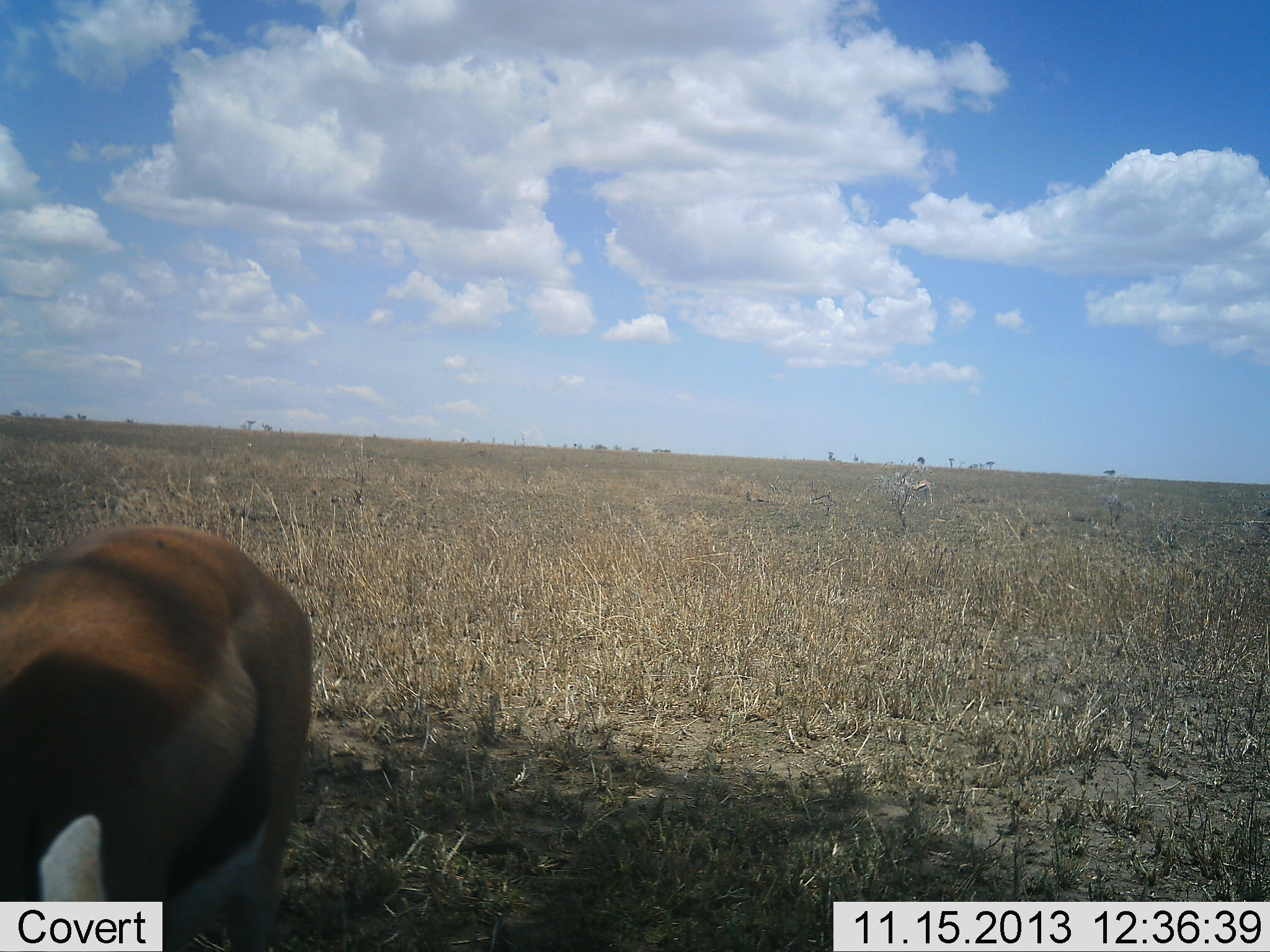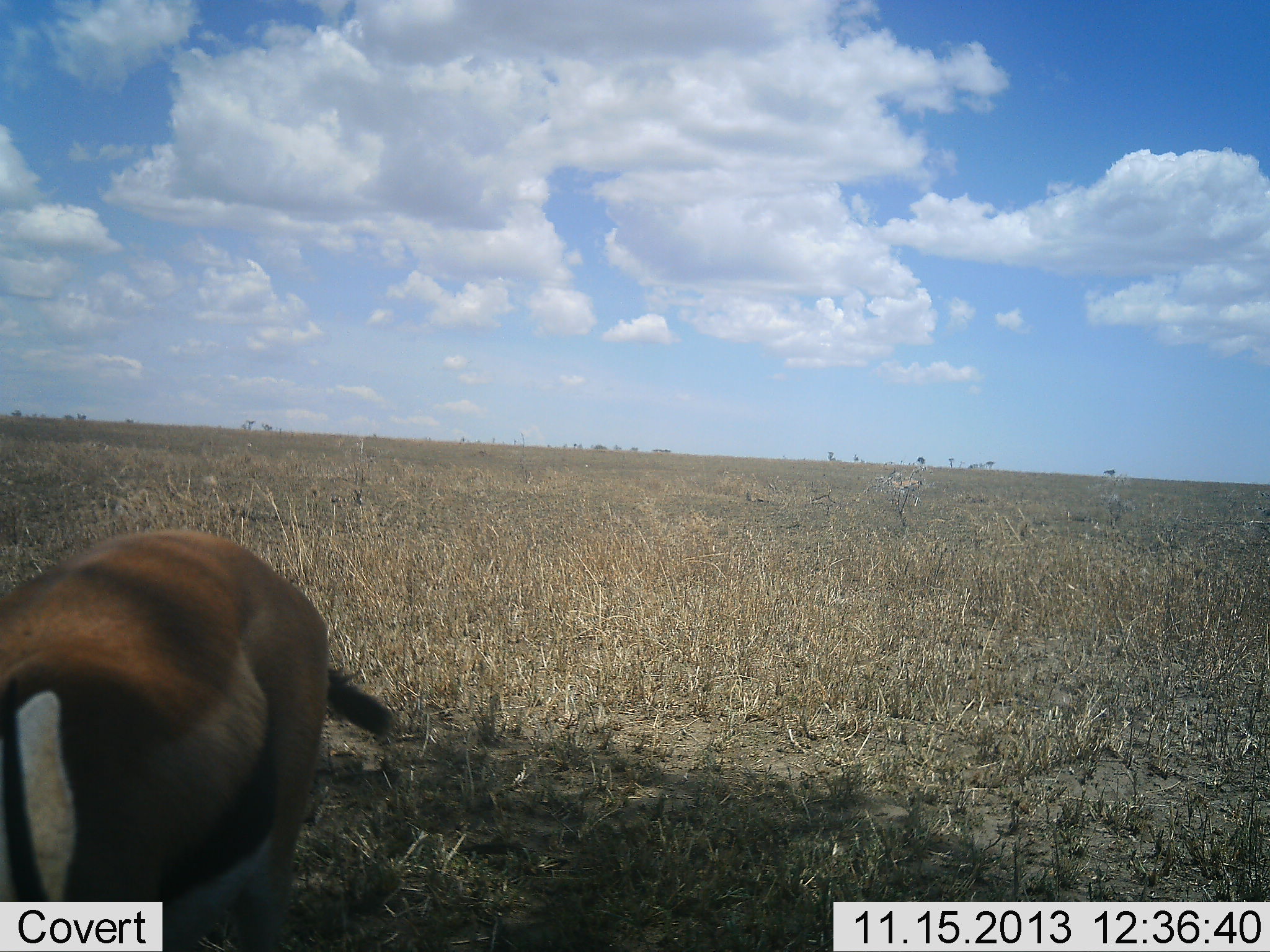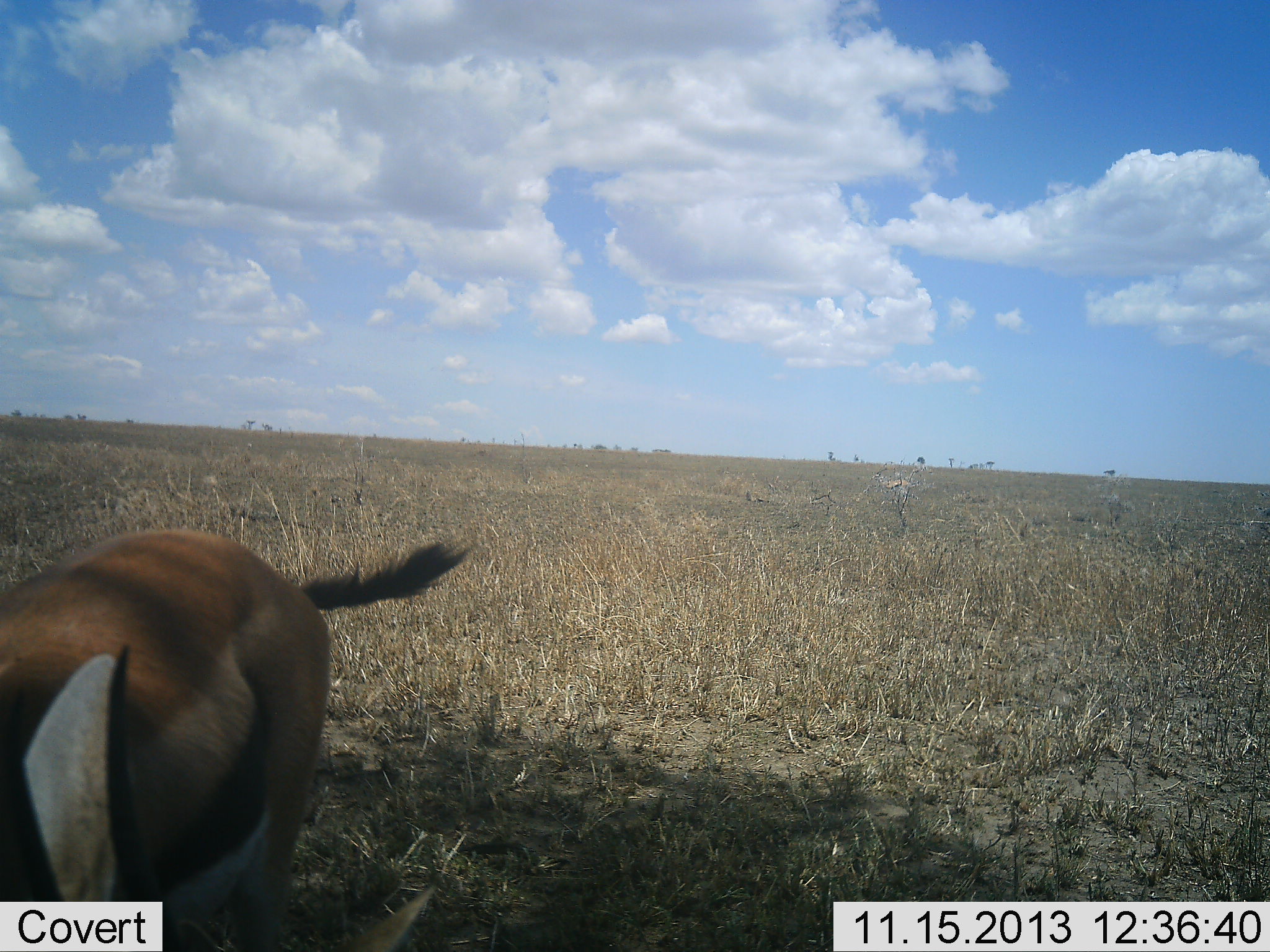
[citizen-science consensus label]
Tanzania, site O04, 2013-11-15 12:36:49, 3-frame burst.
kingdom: Animalia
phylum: Chordata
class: Mammalia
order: Artiodactyla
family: Bovidae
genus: Eudorcas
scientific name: Eudorcas thomsonii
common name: thomson's gazelle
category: gazellethomsons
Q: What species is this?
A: Gazellethomsons (thomson's gazelle) (Eudorcas thomsonii).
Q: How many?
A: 1.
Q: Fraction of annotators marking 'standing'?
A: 60%.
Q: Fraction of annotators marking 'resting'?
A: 0%.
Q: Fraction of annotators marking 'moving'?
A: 30%.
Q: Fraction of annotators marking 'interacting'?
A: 0%.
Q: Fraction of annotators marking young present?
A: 0%.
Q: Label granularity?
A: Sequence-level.